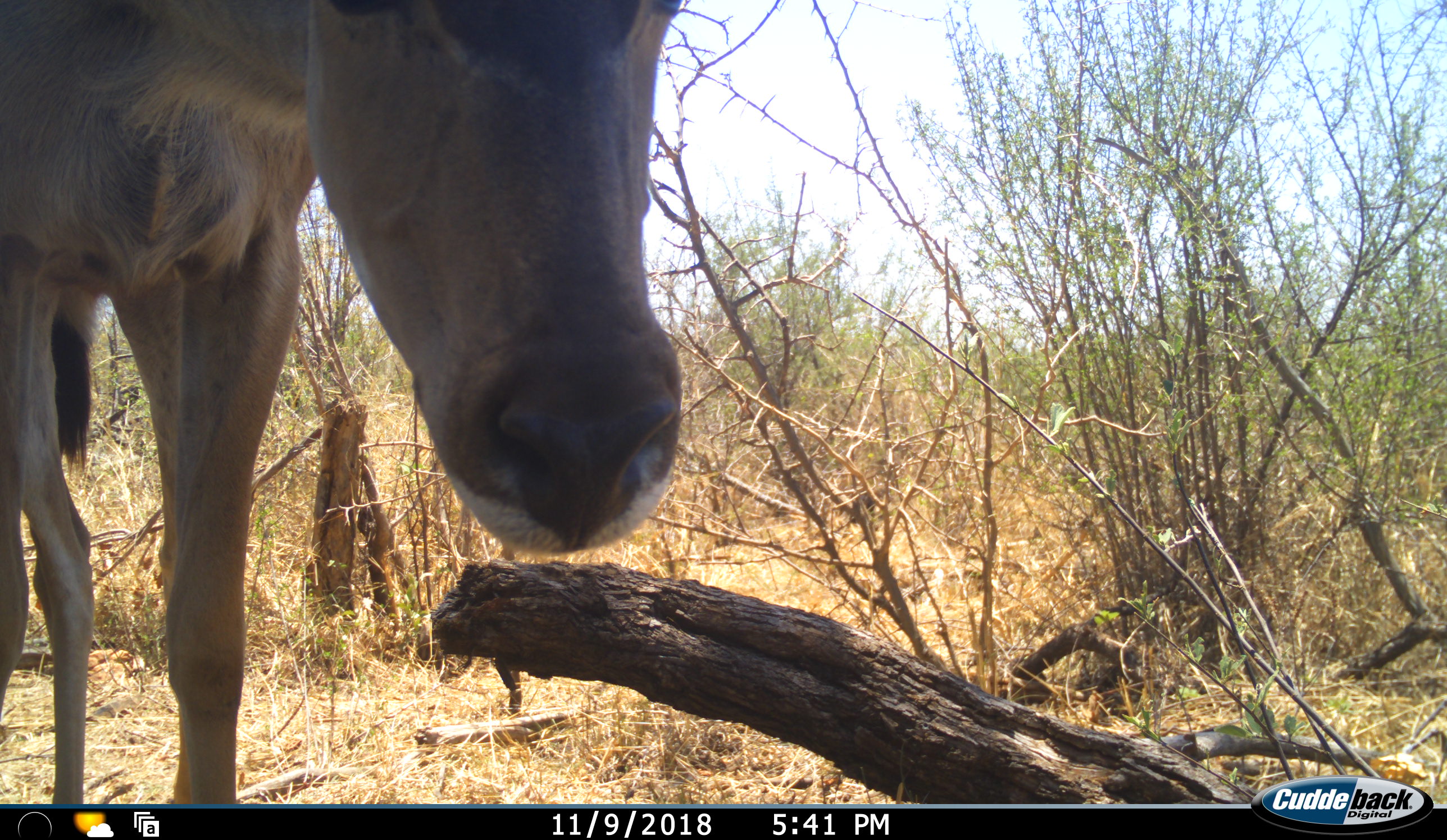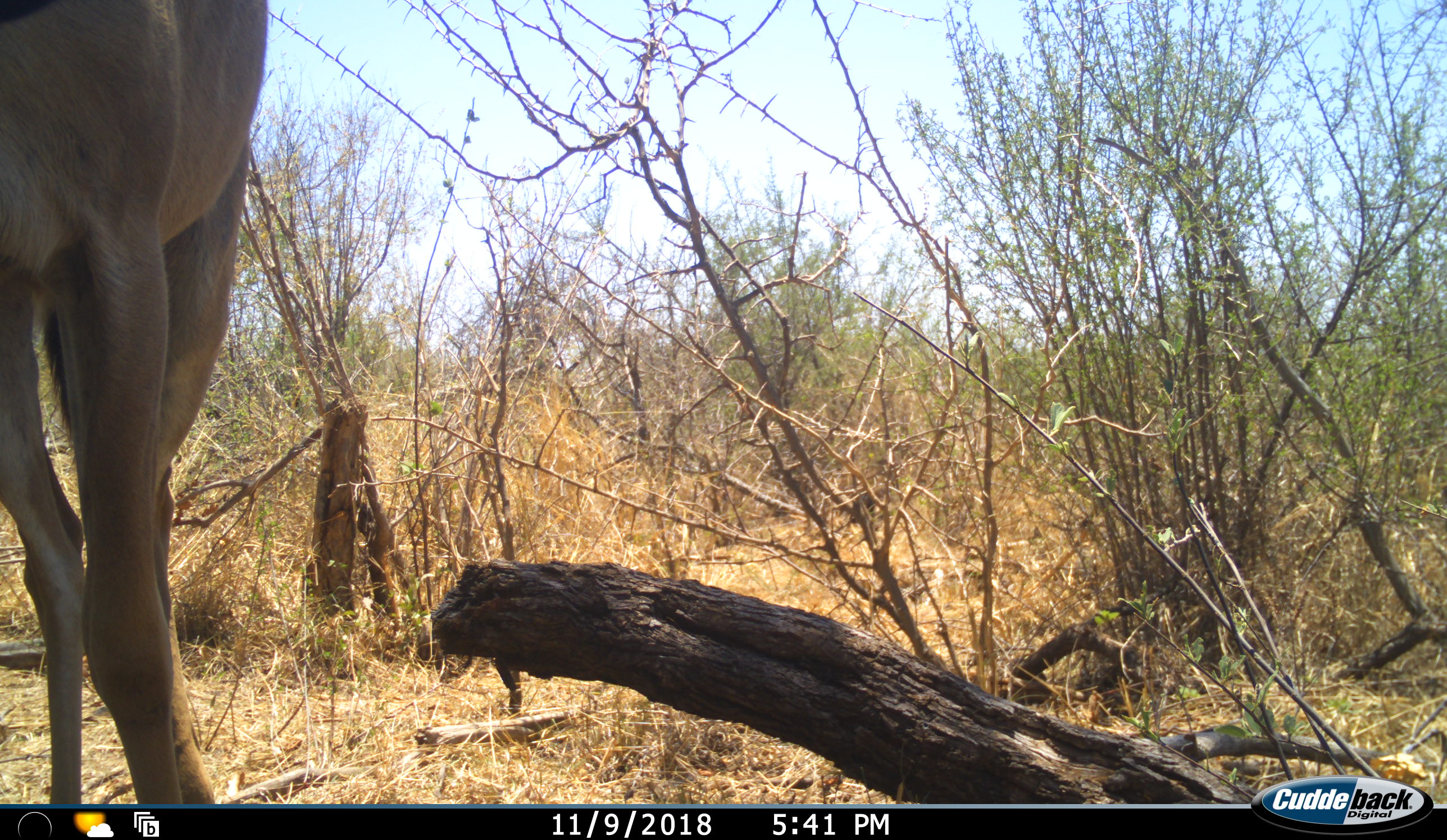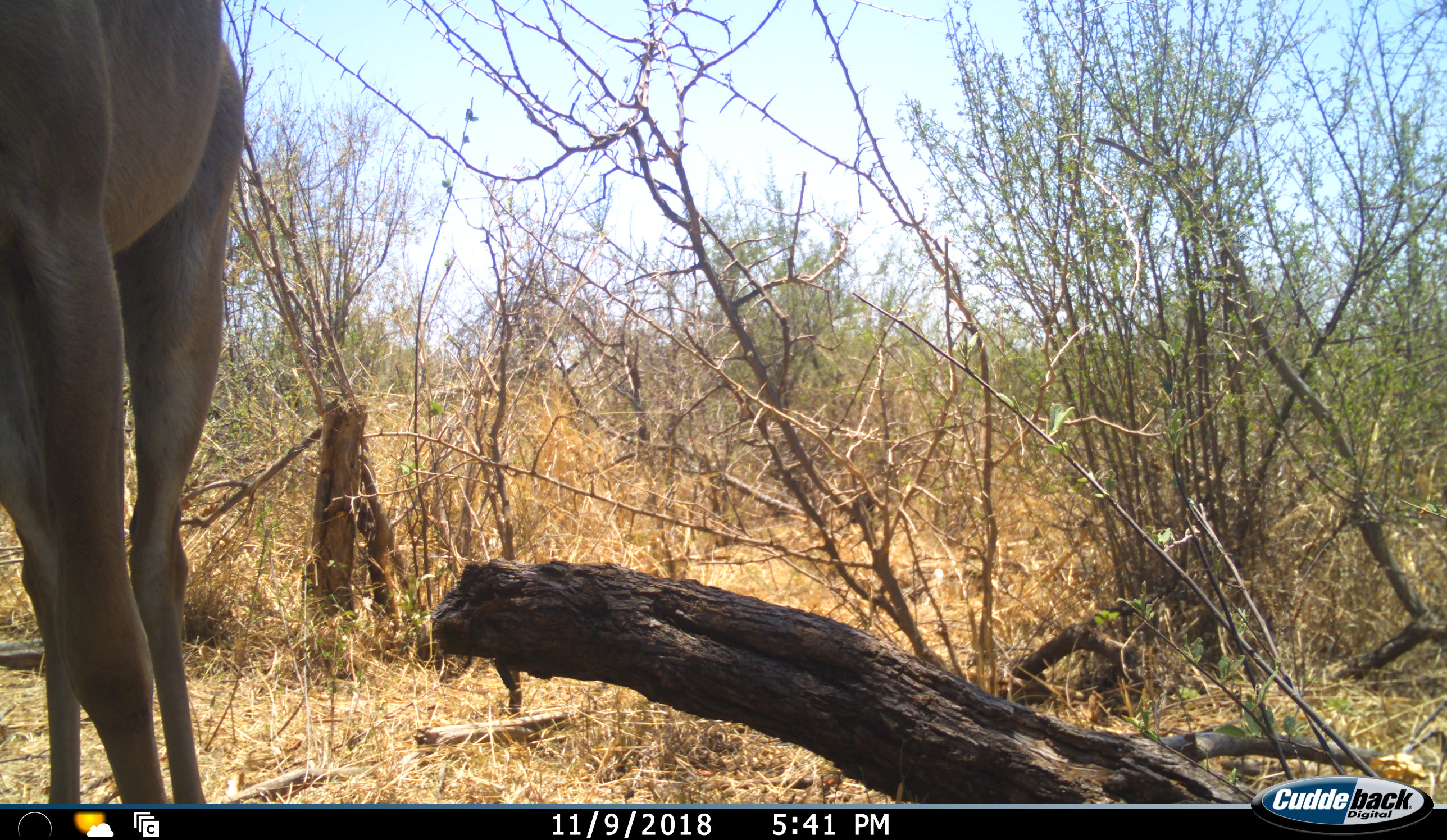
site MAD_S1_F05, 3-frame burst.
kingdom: Animalia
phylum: Chordata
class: Mammalia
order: Artiodactyla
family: Bovidae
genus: Aepyceros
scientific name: Aepyceros melampus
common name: impala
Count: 1.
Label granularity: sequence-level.